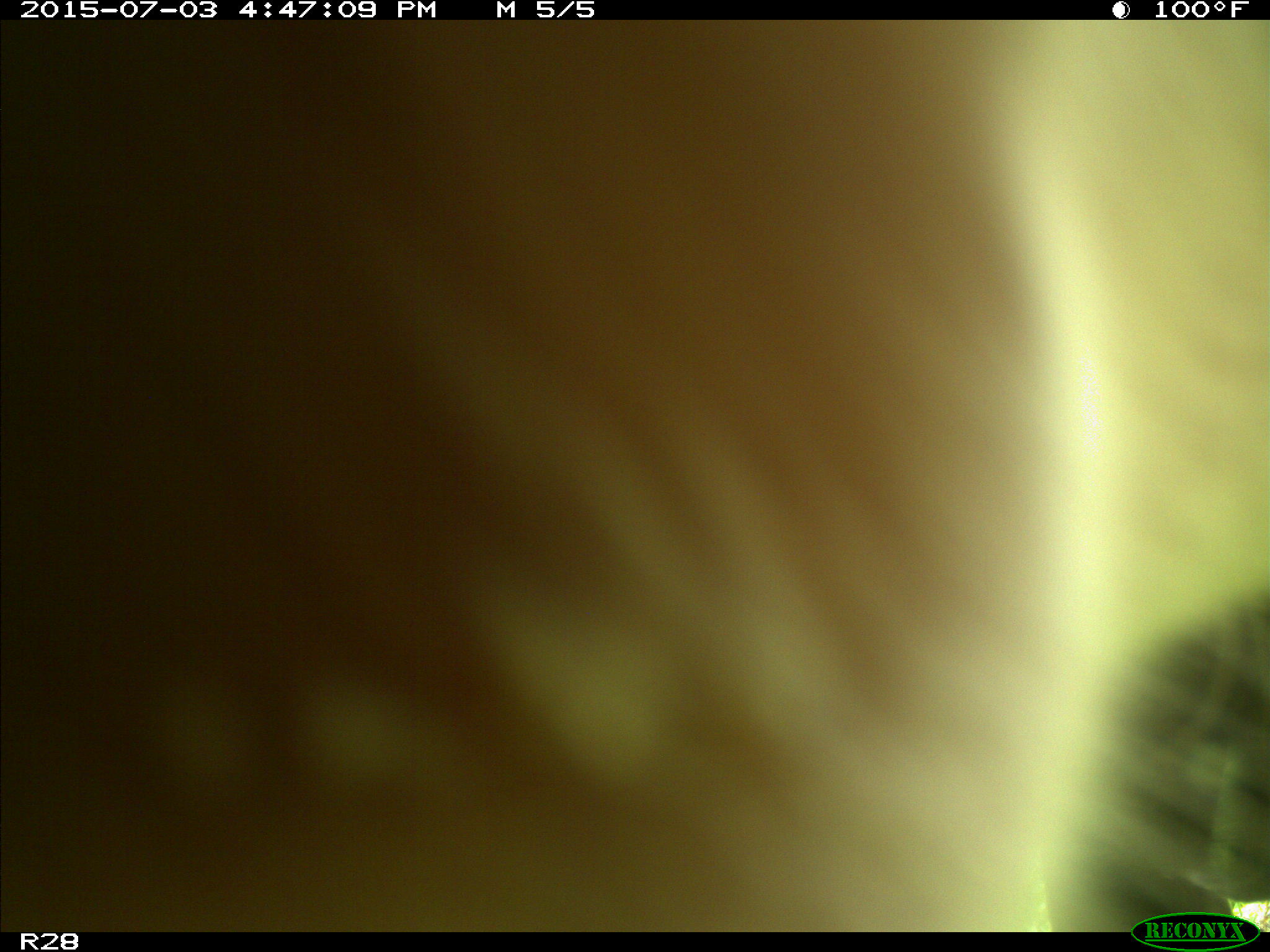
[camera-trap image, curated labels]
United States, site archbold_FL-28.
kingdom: Animalia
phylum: Chordata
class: Mammalia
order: Artiodactyla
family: Bovidae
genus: Bos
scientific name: Bos taurus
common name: domestic cow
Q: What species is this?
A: Bos taurus (domestic cow).